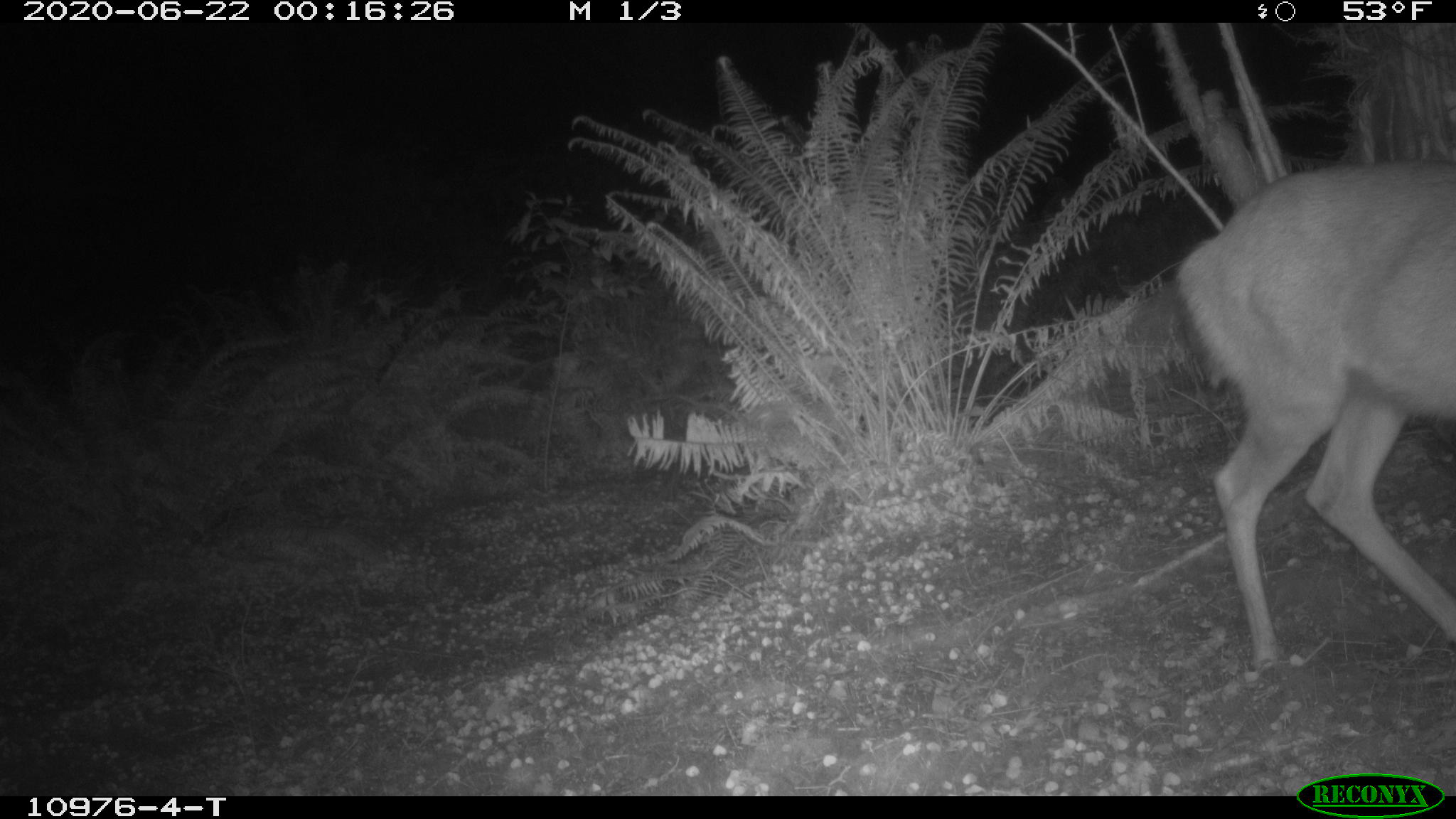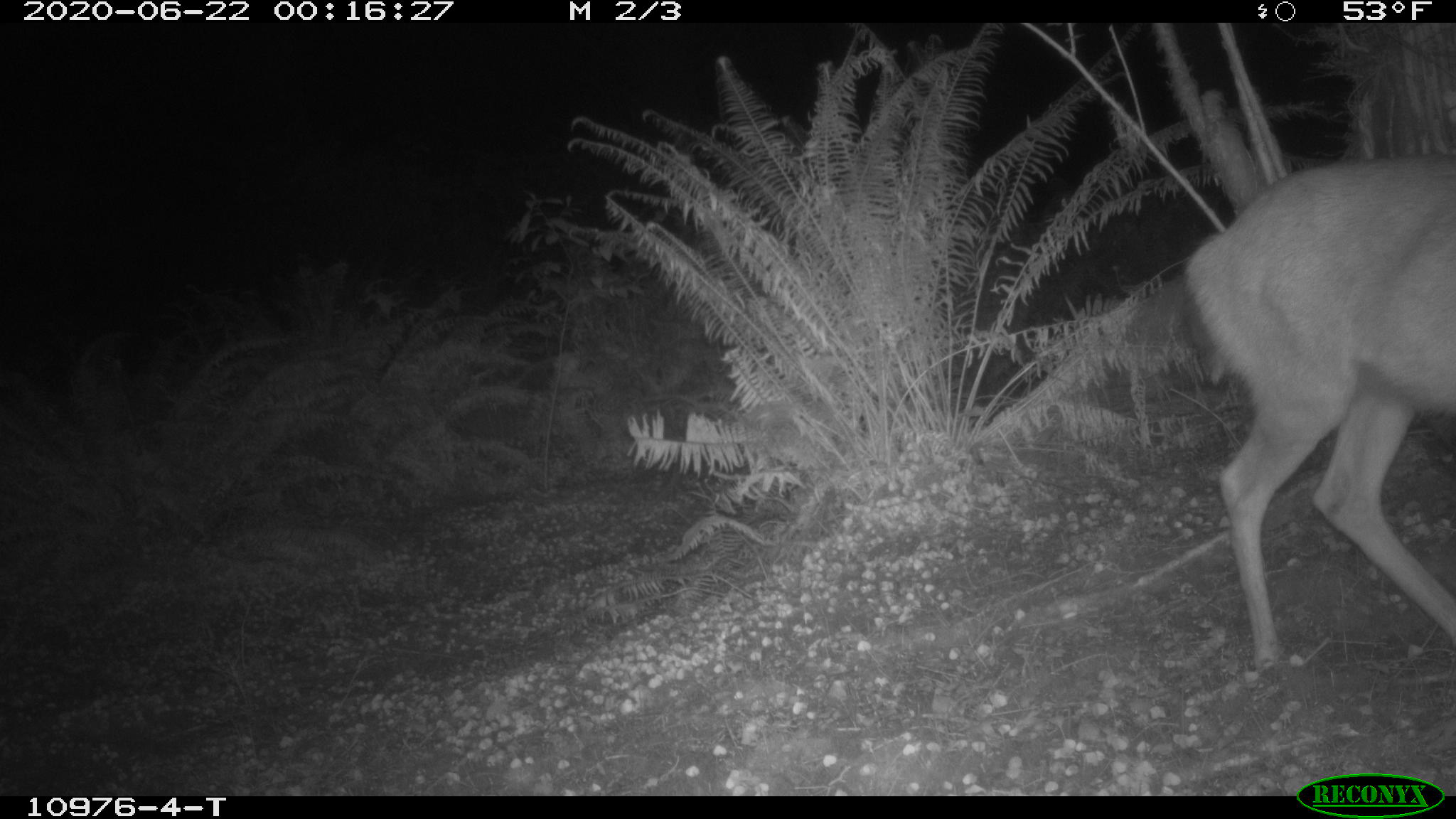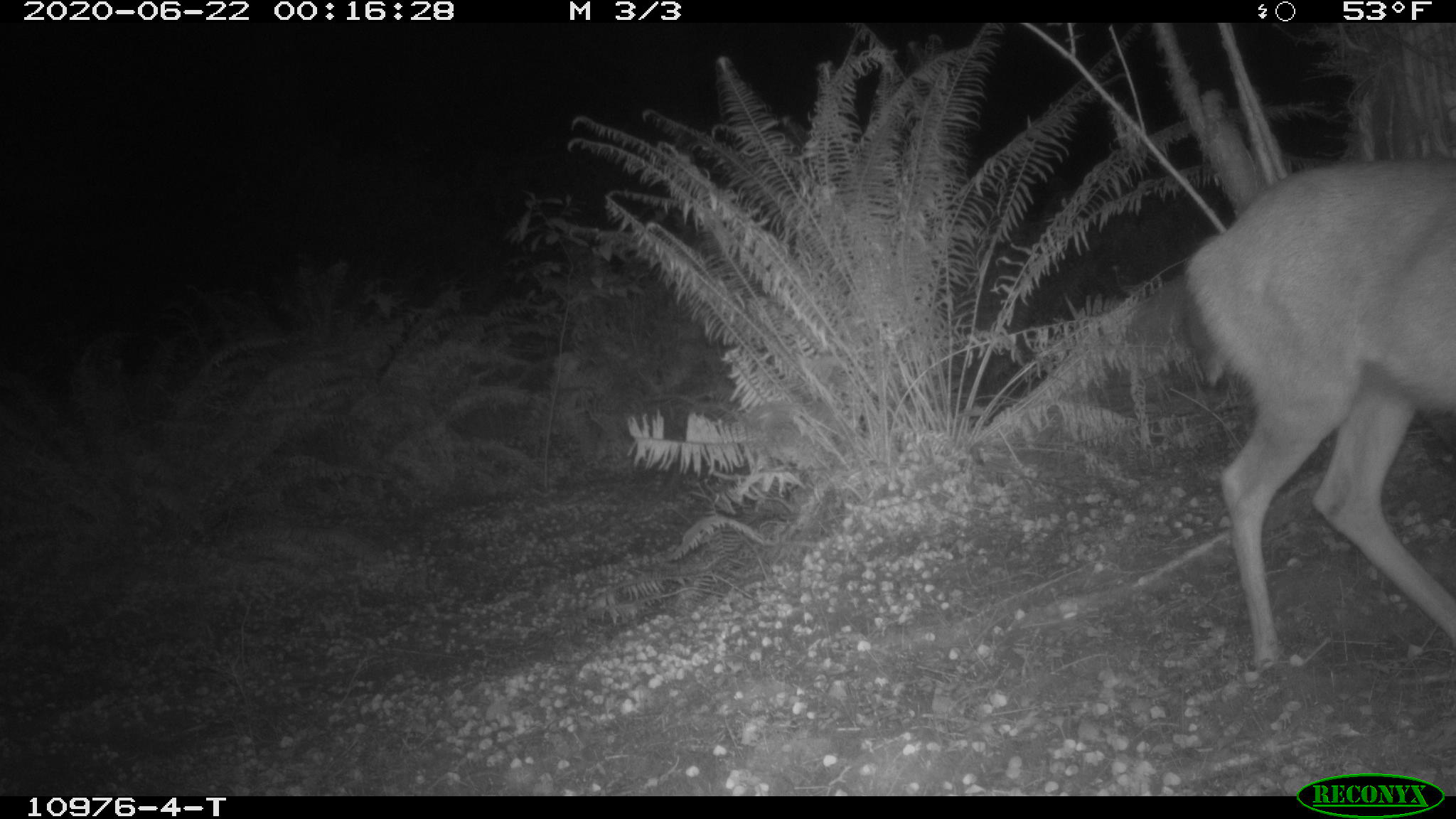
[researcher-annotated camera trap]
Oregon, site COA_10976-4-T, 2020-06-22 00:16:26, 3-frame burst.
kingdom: Animalia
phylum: Chordata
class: Mammalia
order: Artiodactyla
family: Cervidae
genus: Odocoileus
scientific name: Odocoileus hemionus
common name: black-tailed deer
Black-tailed deer (Odocoileus hemionus).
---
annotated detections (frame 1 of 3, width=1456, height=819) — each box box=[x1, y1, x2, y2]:
black-tailed deer: box=[1176, 141, 1447, 675]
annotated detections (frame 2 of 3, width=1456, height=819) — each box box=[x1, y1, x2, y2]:
black-tailed deer: box=[1172, 129, 1451, 681]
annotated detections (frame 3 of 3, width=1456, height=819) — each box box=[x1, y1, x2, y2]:
black-tailed deer: box=[1168, 131, 1455, 677]